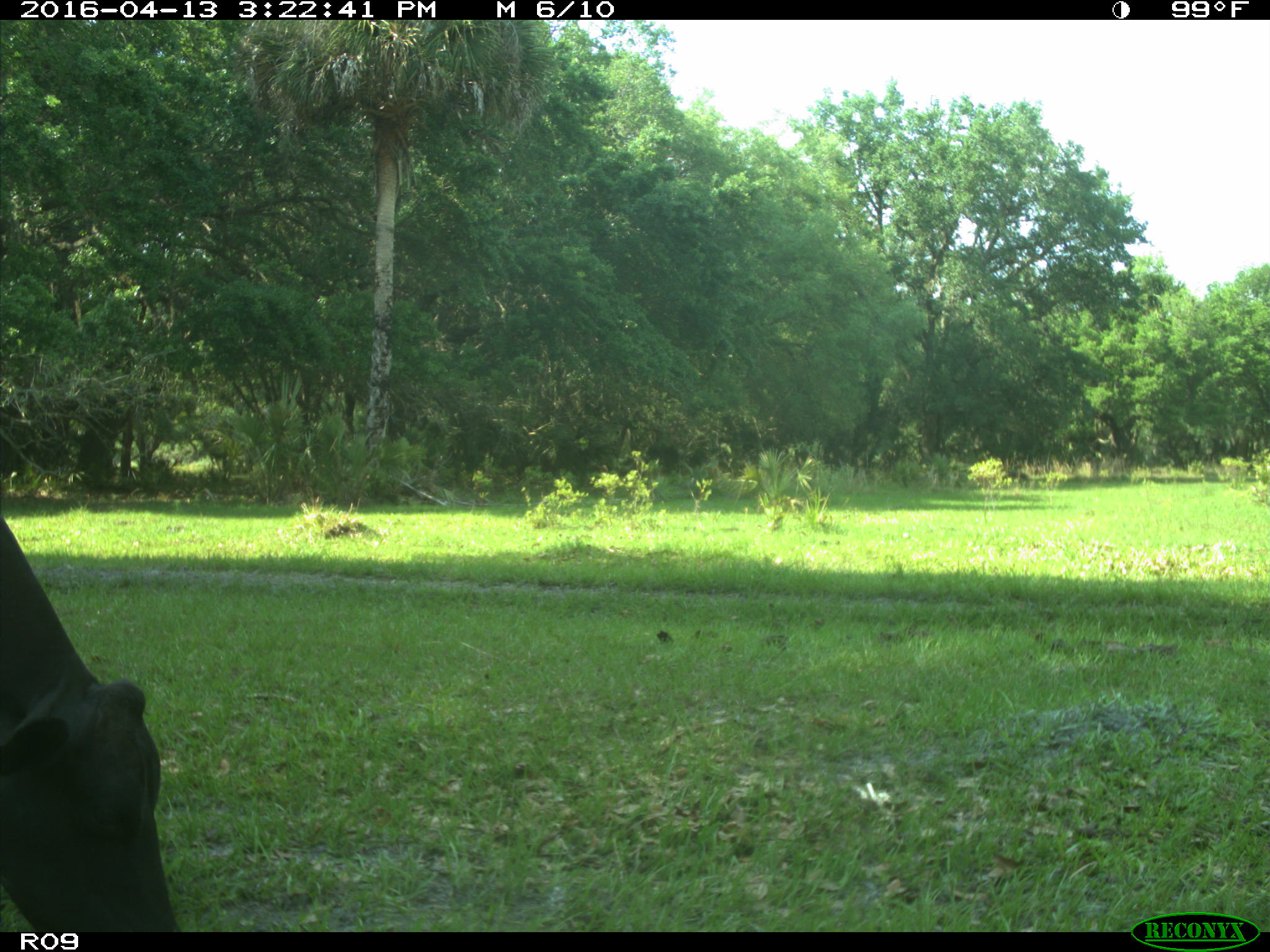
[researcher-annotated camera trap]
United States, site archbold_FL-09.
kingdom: Animalia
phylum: Chordata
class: Mammalia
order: Artiodactyla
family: Bovidae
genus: Bos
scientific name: Bos taurus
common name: domestic cow